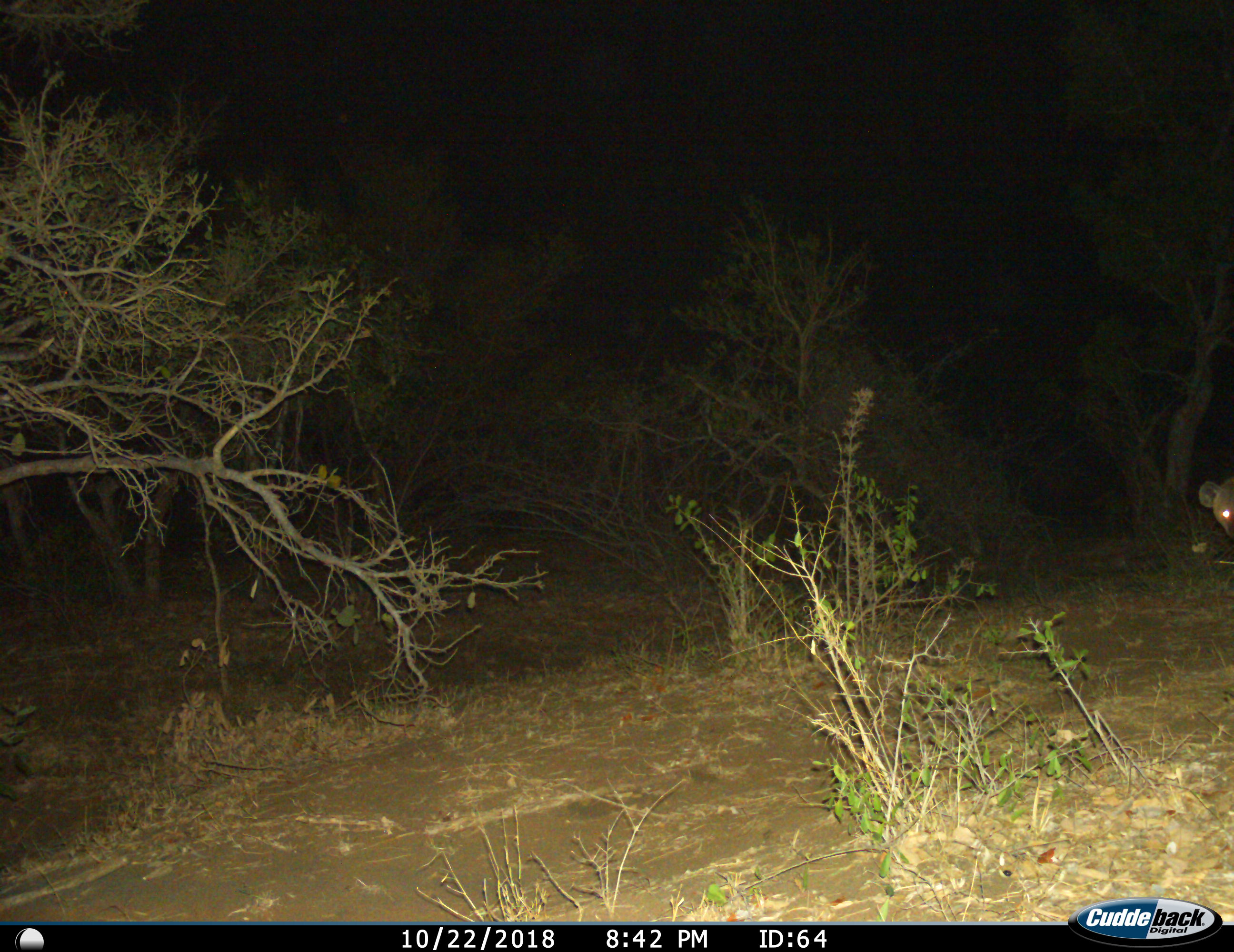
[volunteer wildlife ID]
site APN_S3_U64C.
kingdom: Animalia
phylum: Chordata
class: Mammalia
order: Carnivora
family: Hyaenidae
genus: Crocuta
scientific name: Crocuta crocuta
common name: spotted hyena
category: hyenaspotted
Hyenaspotted (spotted hyena) (Crocuta crocuta), count 1. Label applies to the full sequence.